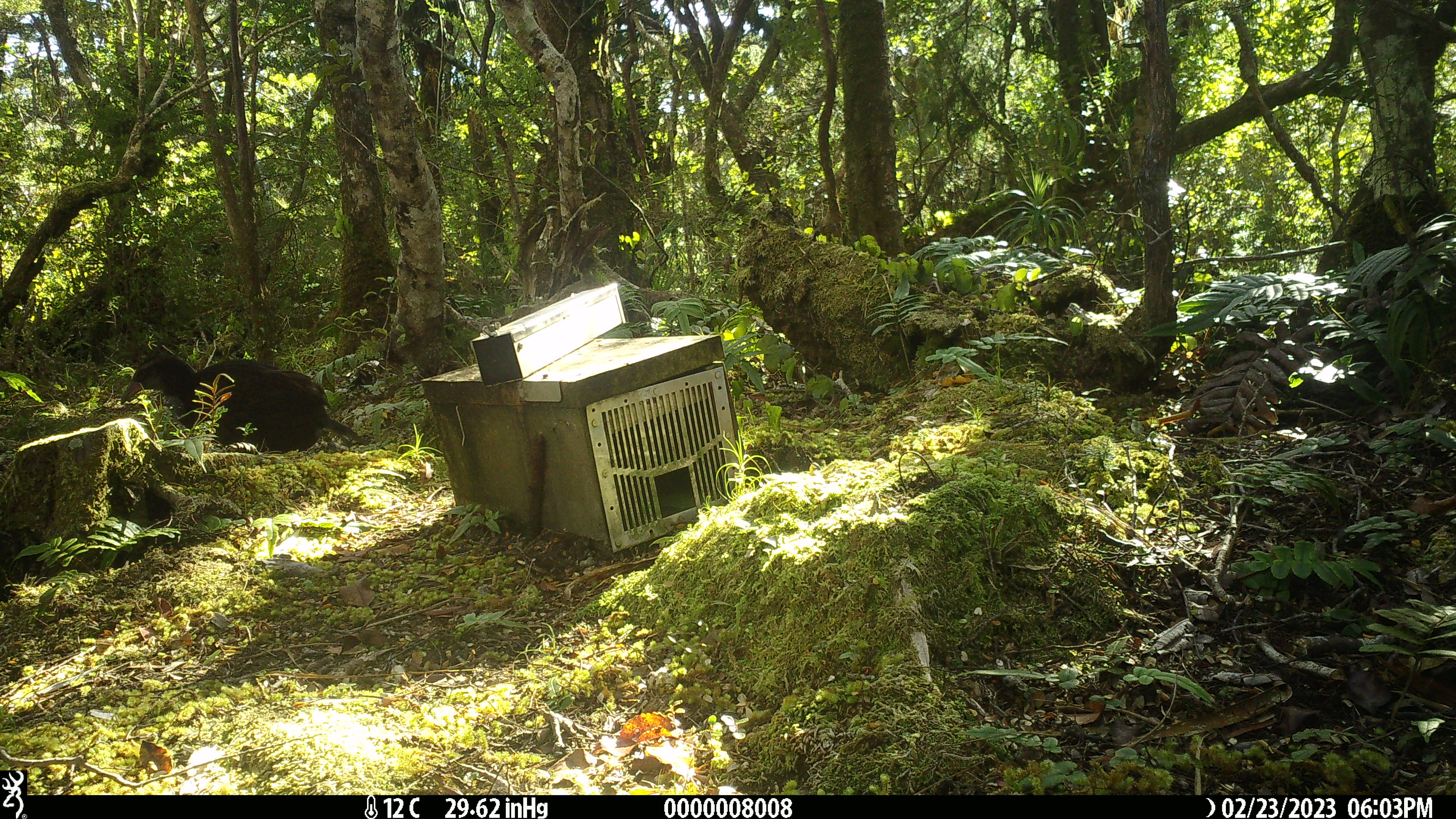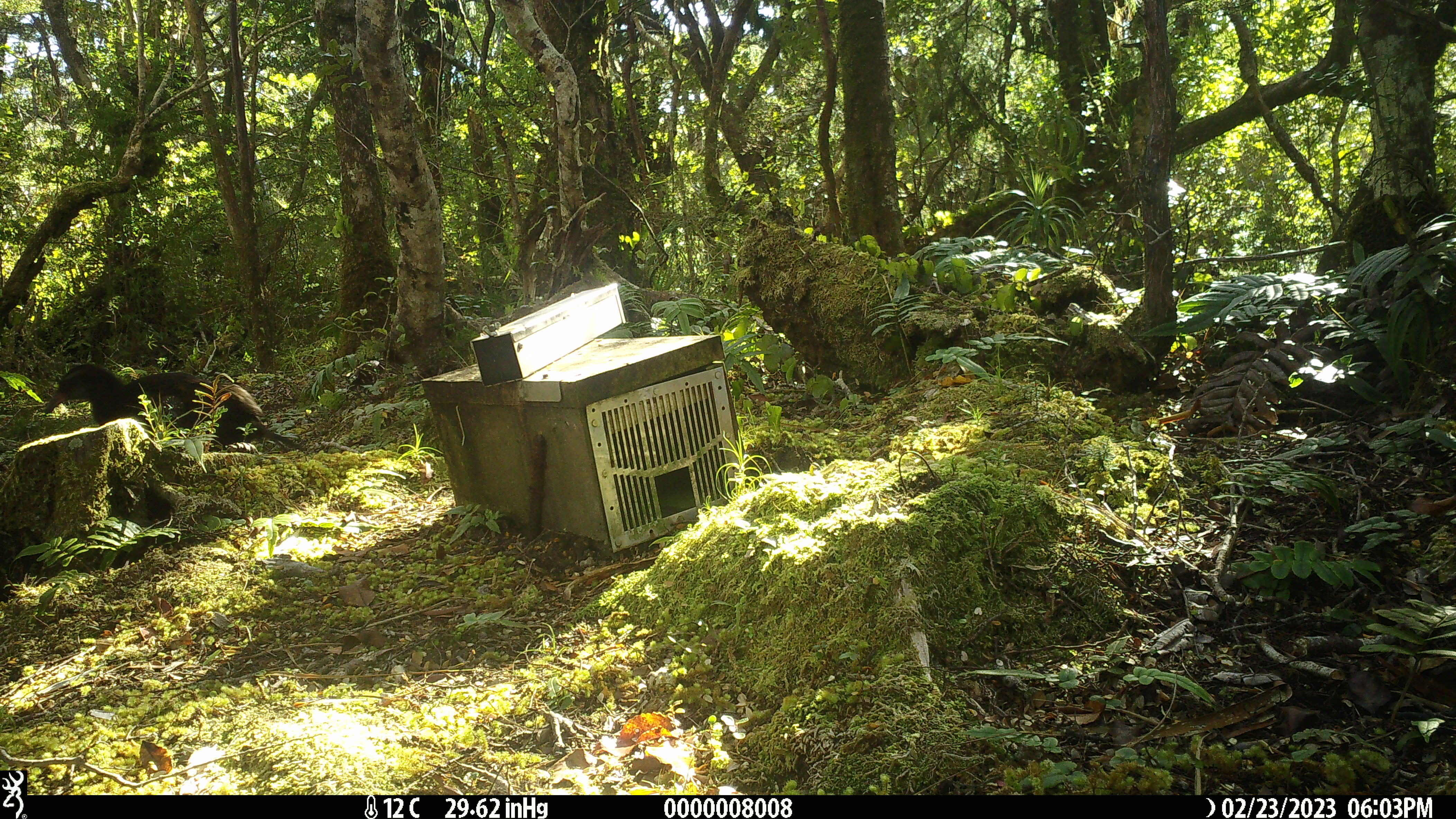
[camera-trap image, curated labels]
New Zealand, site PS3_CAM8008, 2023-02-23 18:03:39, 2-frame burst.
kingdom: Animalia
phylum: Chordata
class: Aves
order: Gruiformes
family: Rallidae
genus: Gallirallus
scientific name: Gallirallus australis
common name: weka